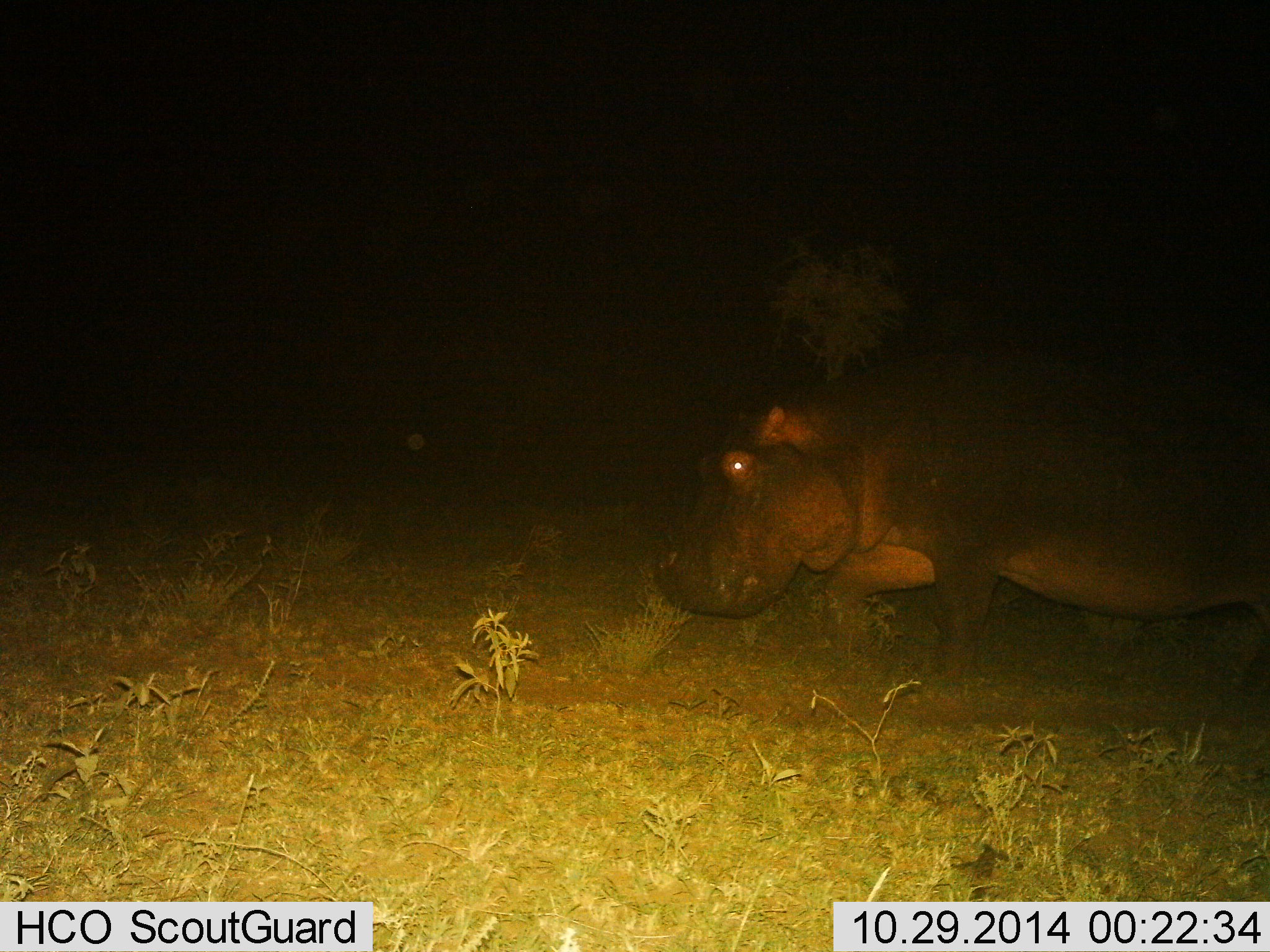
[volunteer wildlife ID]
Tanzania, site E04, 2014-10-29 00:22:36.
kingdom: Animalia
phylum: Chordata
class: Mammalia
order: Artiodactyla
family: Hippopotamidae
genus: Hippopotamus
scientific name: Hippopotamus amphibius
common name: hippopotamus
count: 1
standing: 0%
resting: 0%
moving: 90%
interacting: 0%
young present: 0%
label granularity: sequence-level